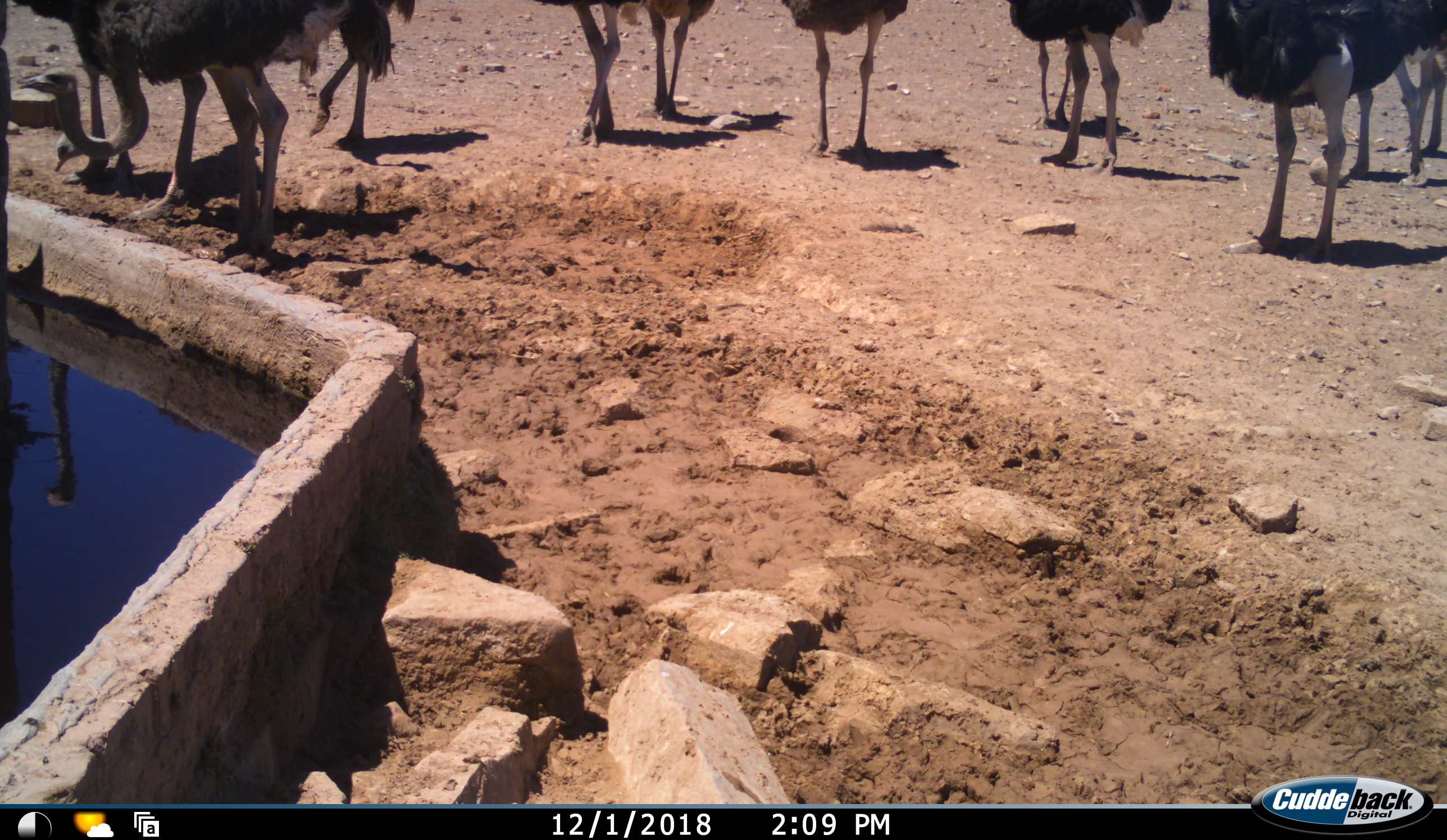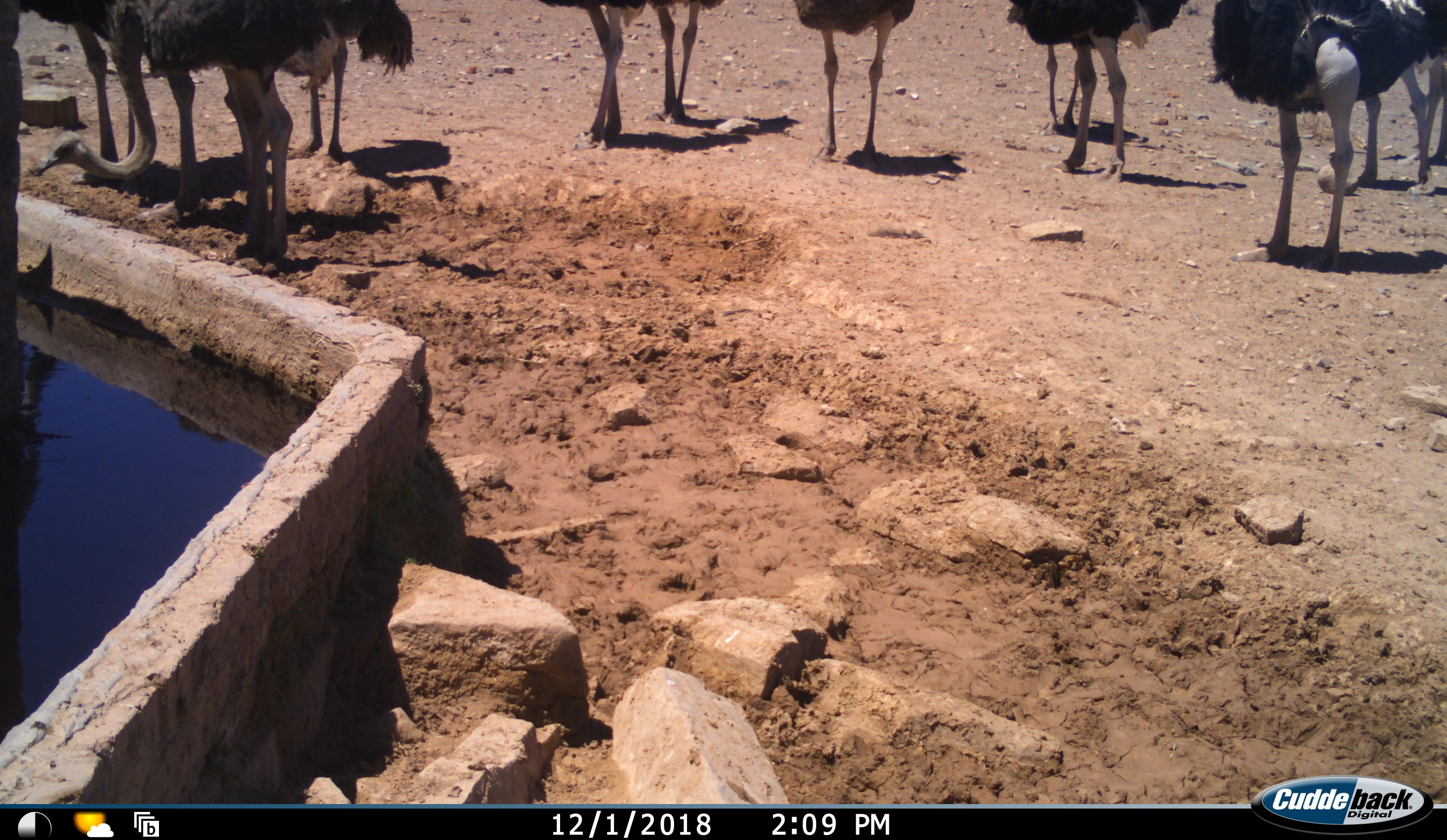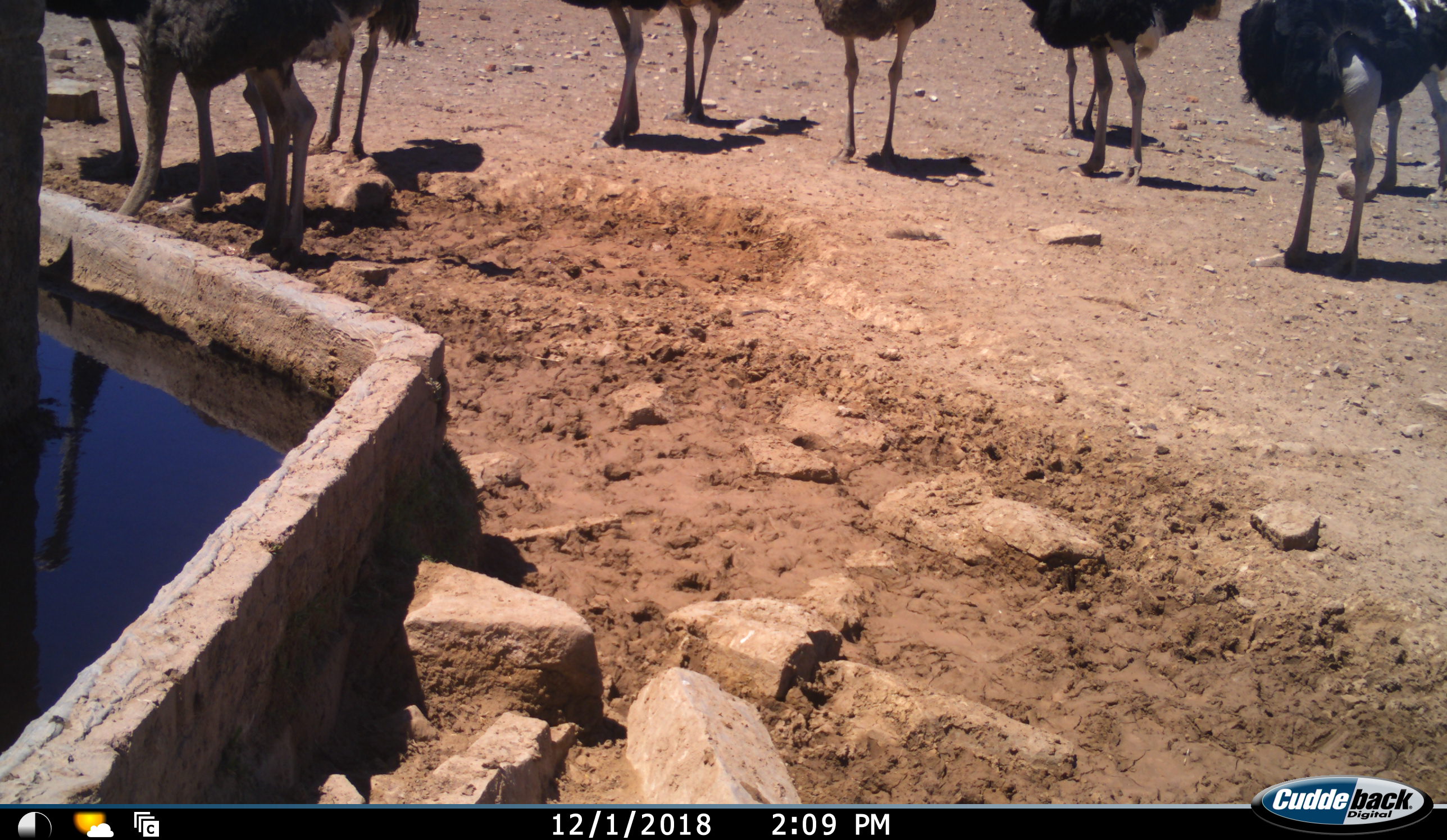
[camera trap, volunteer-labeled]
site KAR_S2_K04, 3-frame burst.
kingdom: Animalia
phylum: Chordata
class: Aves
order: Struthioniformes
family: Struthionidae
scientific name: Struthionidae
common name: ostrich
Ostrich (Struthionidae), count 11-50. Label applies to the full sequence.